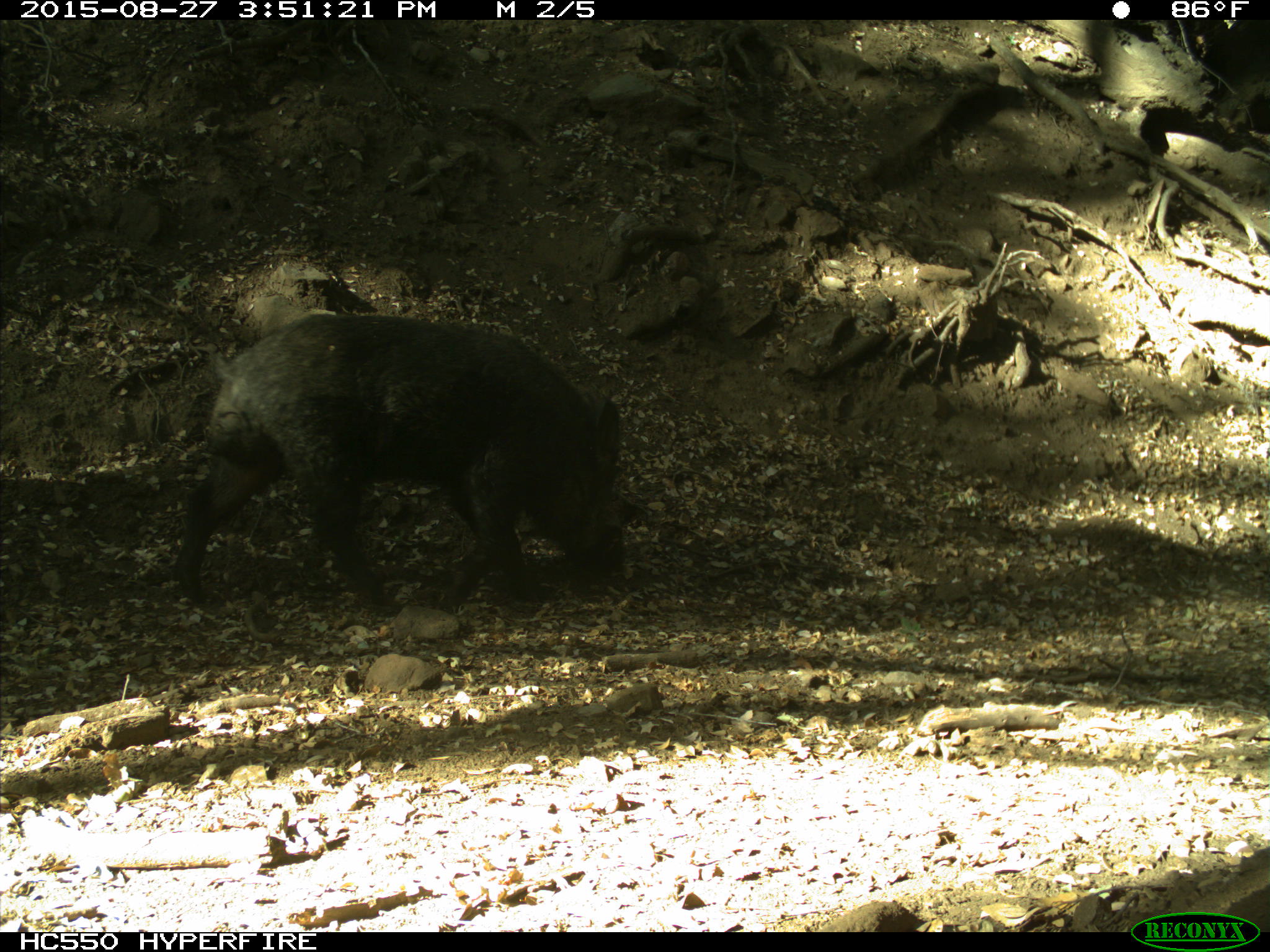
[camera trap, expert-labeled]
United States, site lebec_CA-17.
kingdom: Animalia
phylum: Chordata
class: Mammalia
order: Artiodactyla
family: Suidae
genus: Sus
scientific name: Sus scrofa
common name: wild boar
Sus scrofa (wild boar).